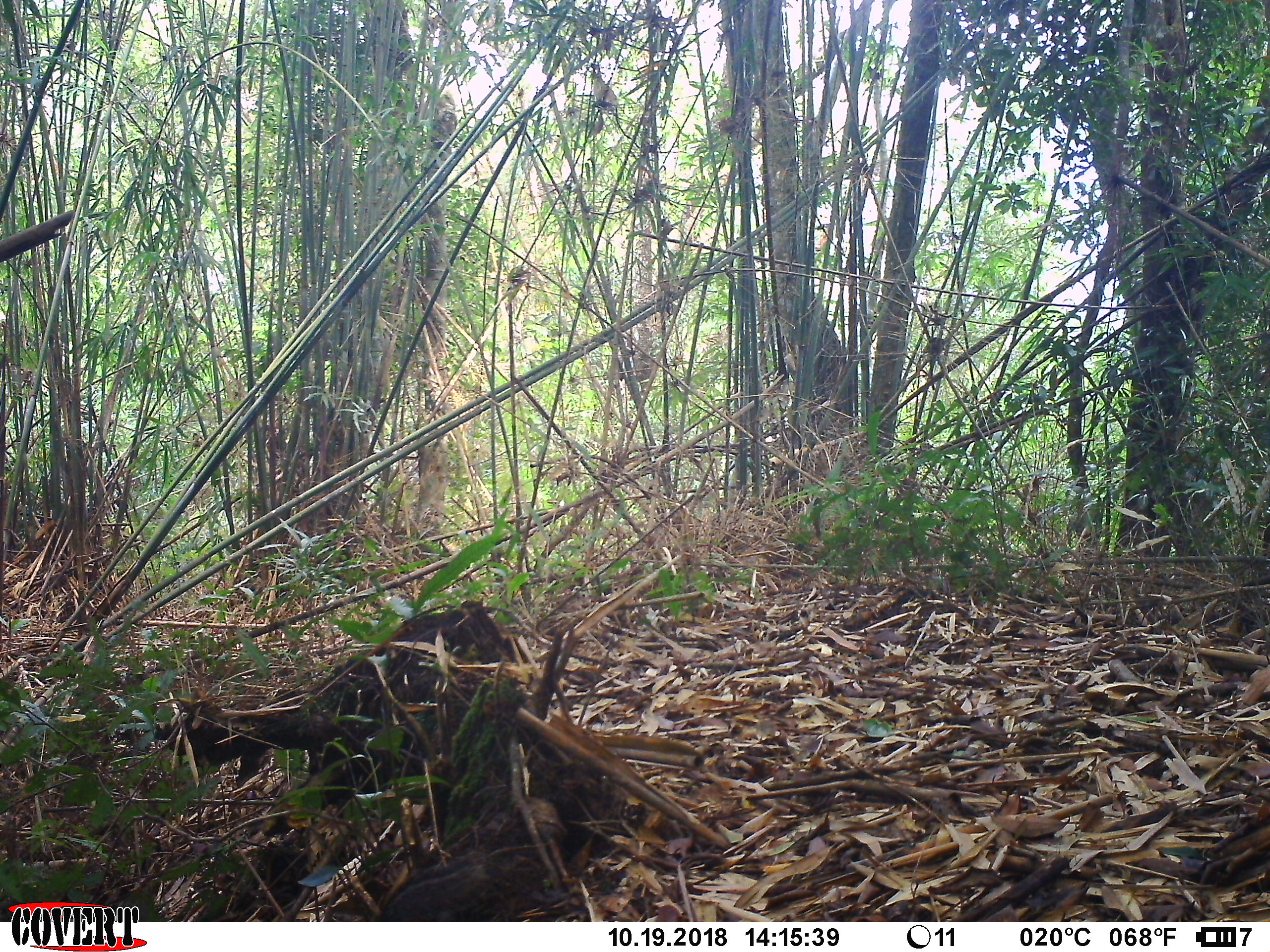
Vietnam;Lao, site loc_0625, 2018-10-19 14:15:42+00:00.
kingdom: Animalia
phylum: Chordata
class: Mammalia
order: Rodentia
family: Sciuridae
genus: Dremomys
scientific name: Dremomys rufigenis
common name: red-cheeked squirrel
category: red cheeked squirrel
Red cheeked squirrel (red-cheeked squirrel) (Dremomys rufigenis). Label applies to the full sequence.